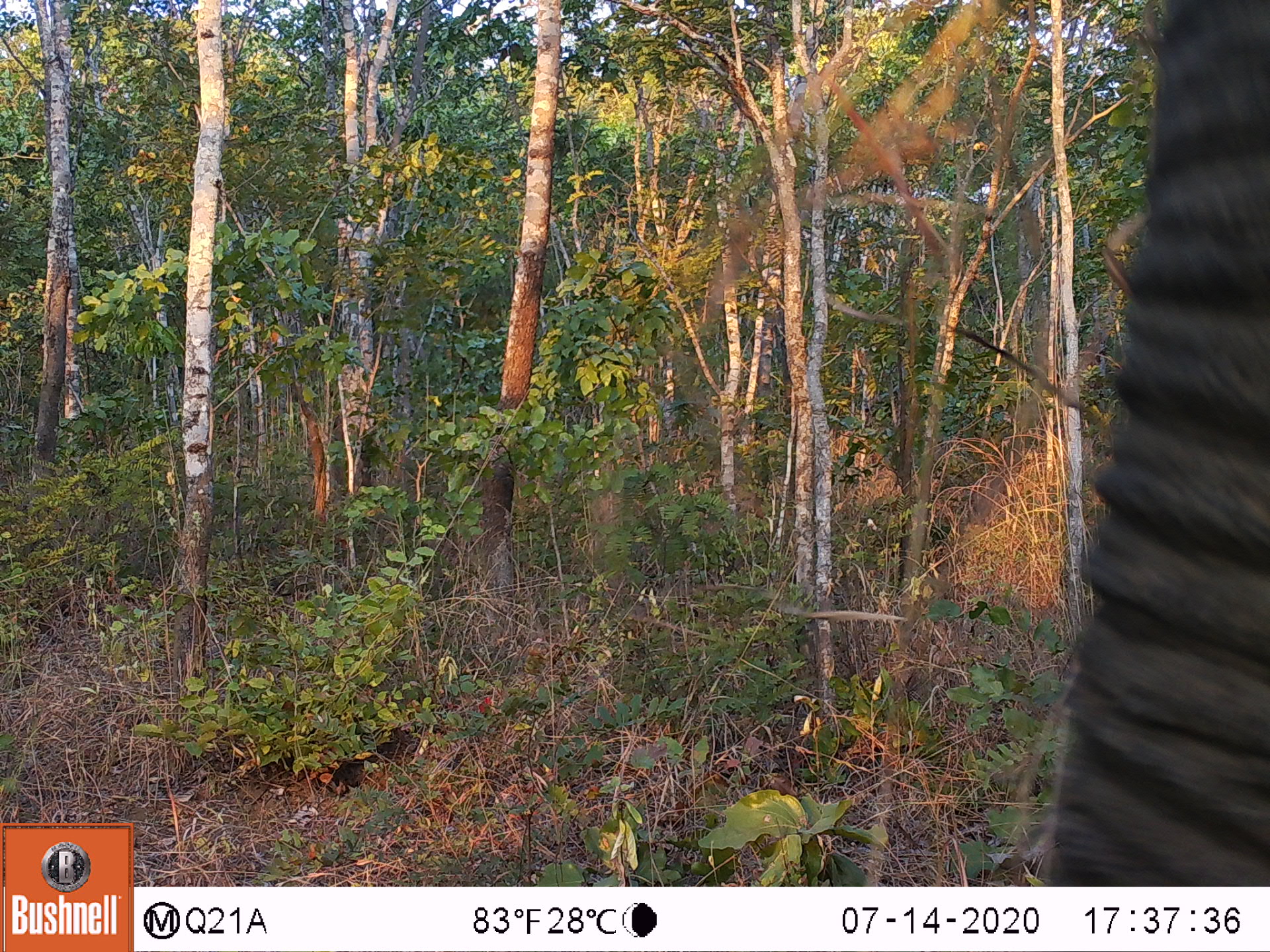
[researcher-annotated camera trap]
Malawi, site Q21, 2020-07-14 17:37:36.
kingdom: Animalia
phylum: Chordata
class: Mammalia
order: Proboscidea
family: Elephantidae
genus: Loxodonta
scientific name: Loxodonta africana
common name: african savanna elephant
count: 1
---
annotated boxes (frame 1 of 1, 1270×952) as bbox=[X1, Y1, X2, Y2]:
african savanna elephant: bbox=[1046, 0, 1262, 880]